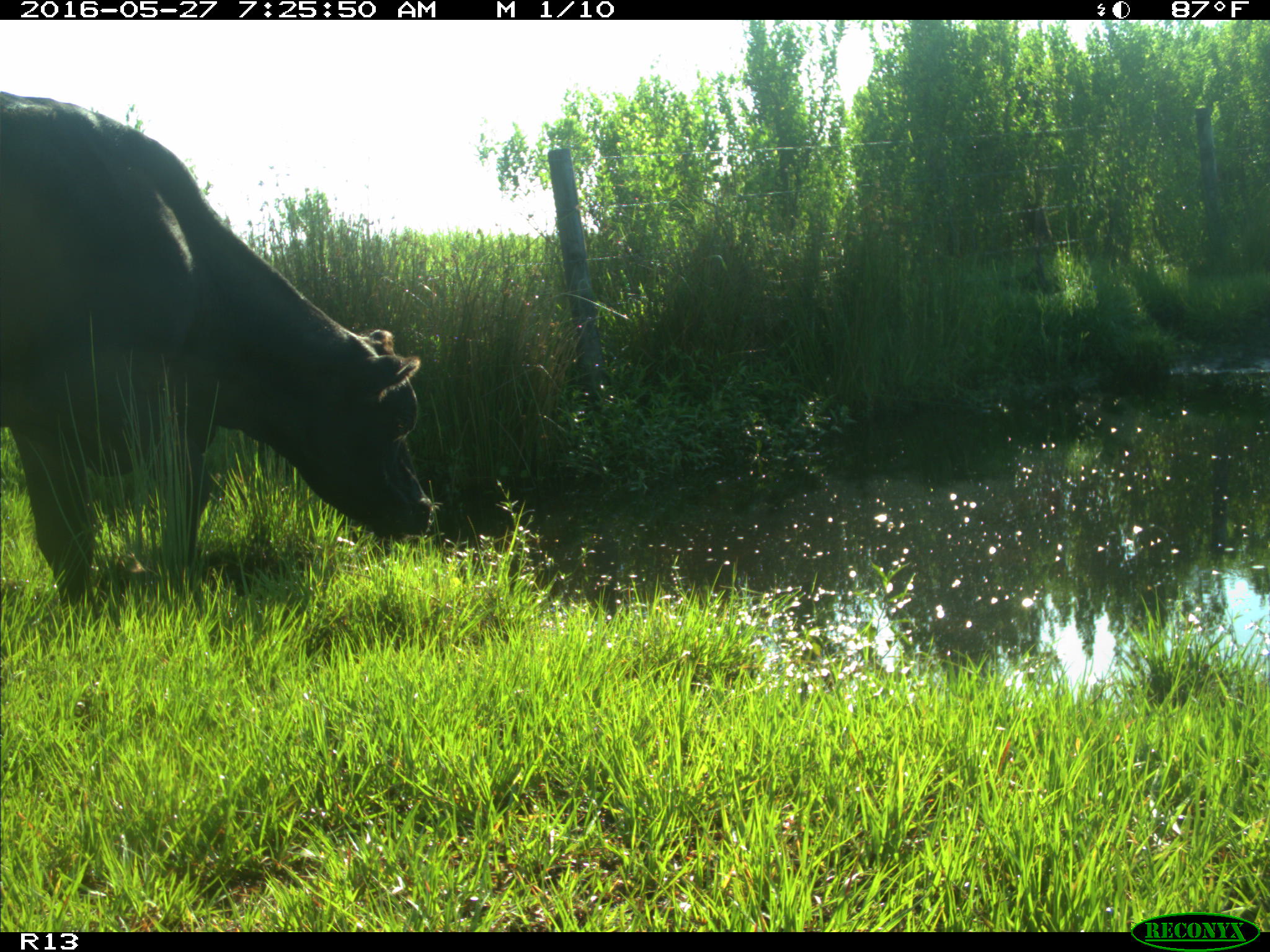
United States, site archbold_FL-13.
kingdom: Animalia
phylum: Chordata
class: Mammalia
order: Artiodactyla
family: Bovidae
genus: Bos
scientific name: Bos taurus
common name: domestic cow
Bos taurus (domestic cow).